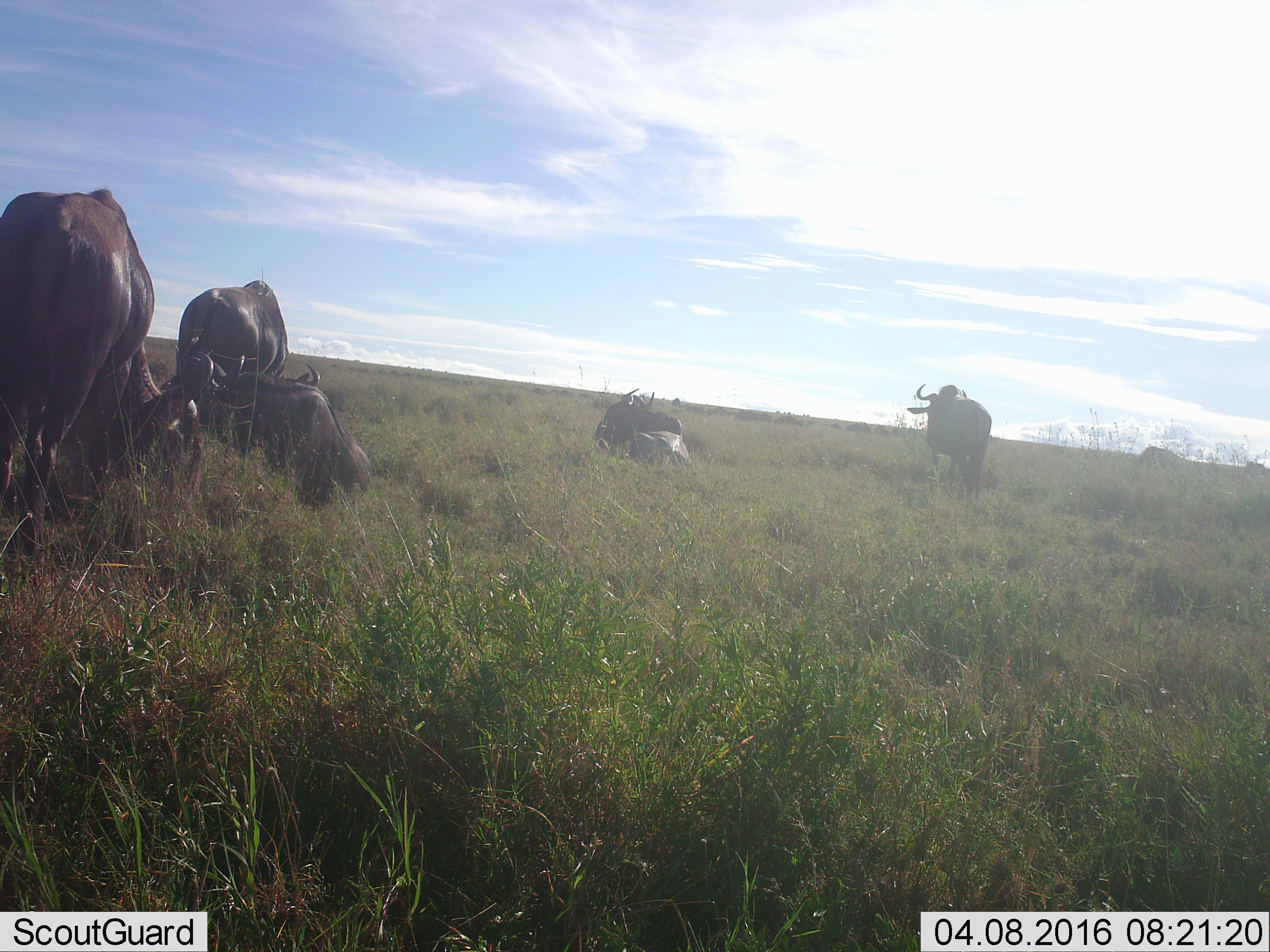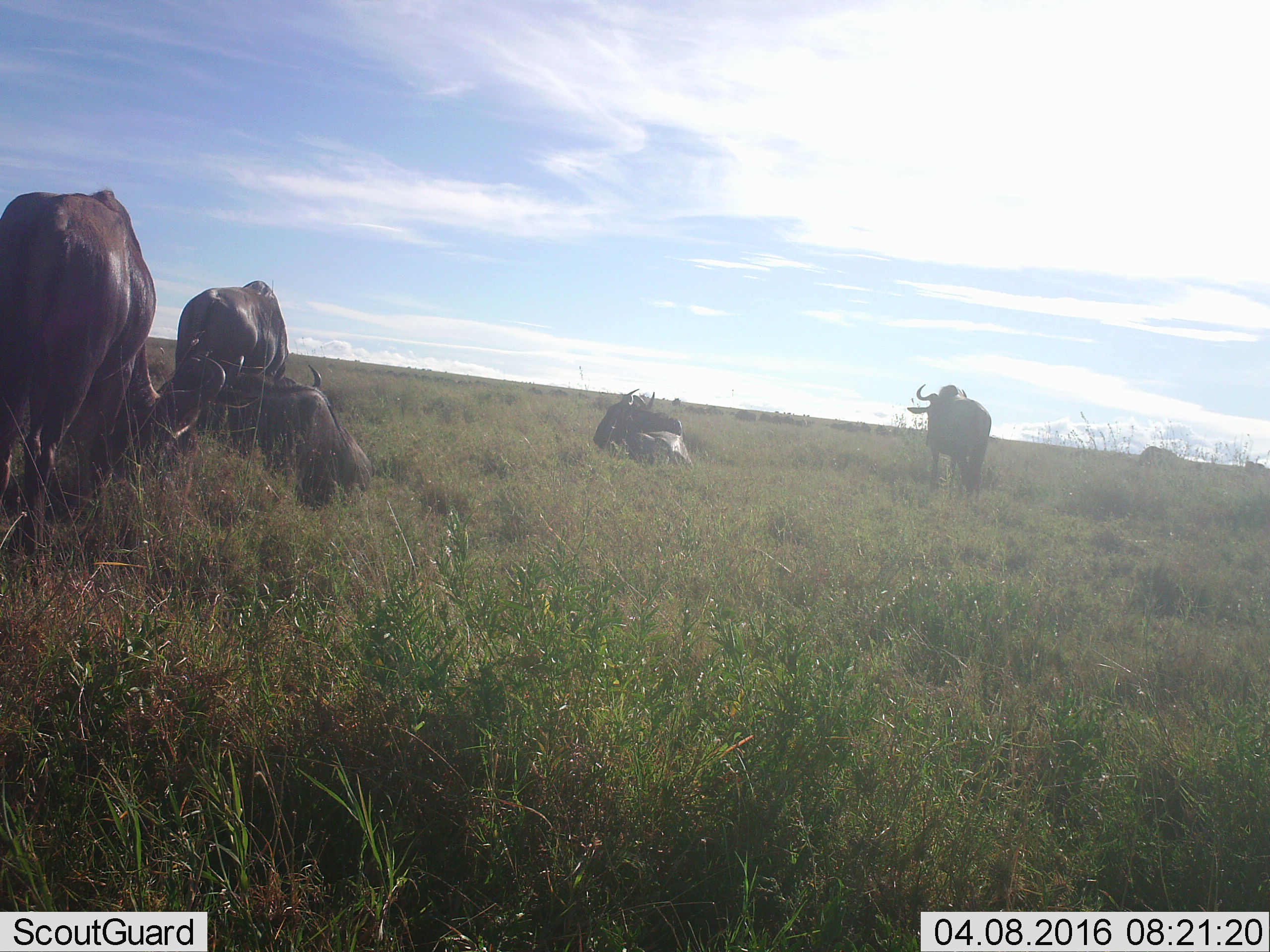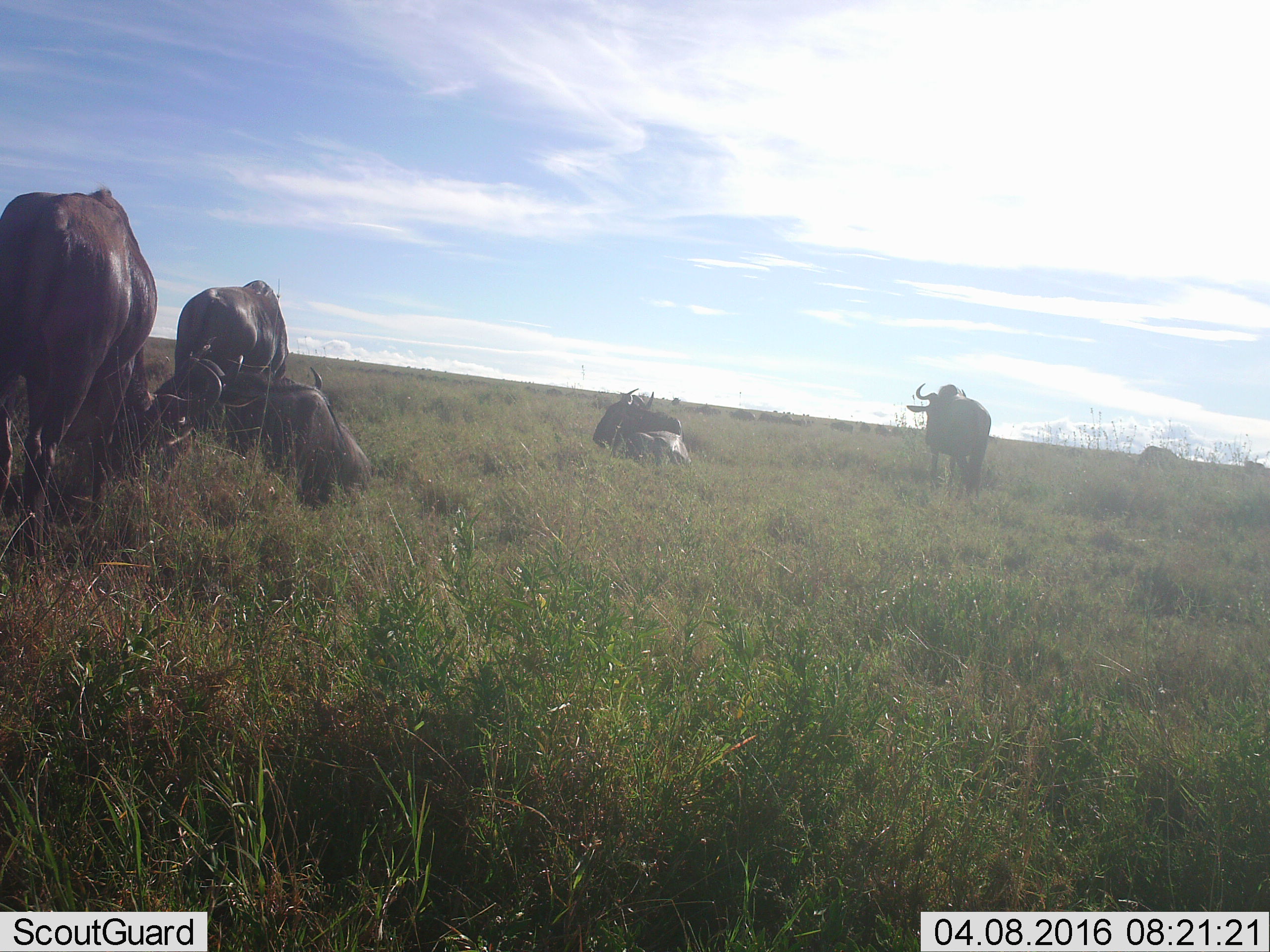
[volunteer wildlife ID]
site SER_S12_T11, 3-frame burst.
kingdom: Animalia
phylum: Chordata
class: Mammalia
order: Artiodactyla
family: Bovidae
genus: Connochaetes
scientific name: Connochaetes taurinus taurinus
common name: blue wildebeest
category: wildebeestblue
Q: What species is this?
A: Wildebeestblue (blue wildebeest) (Connochaetes taurinus taurinus).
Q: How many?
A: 7.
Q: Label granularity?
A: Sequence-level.